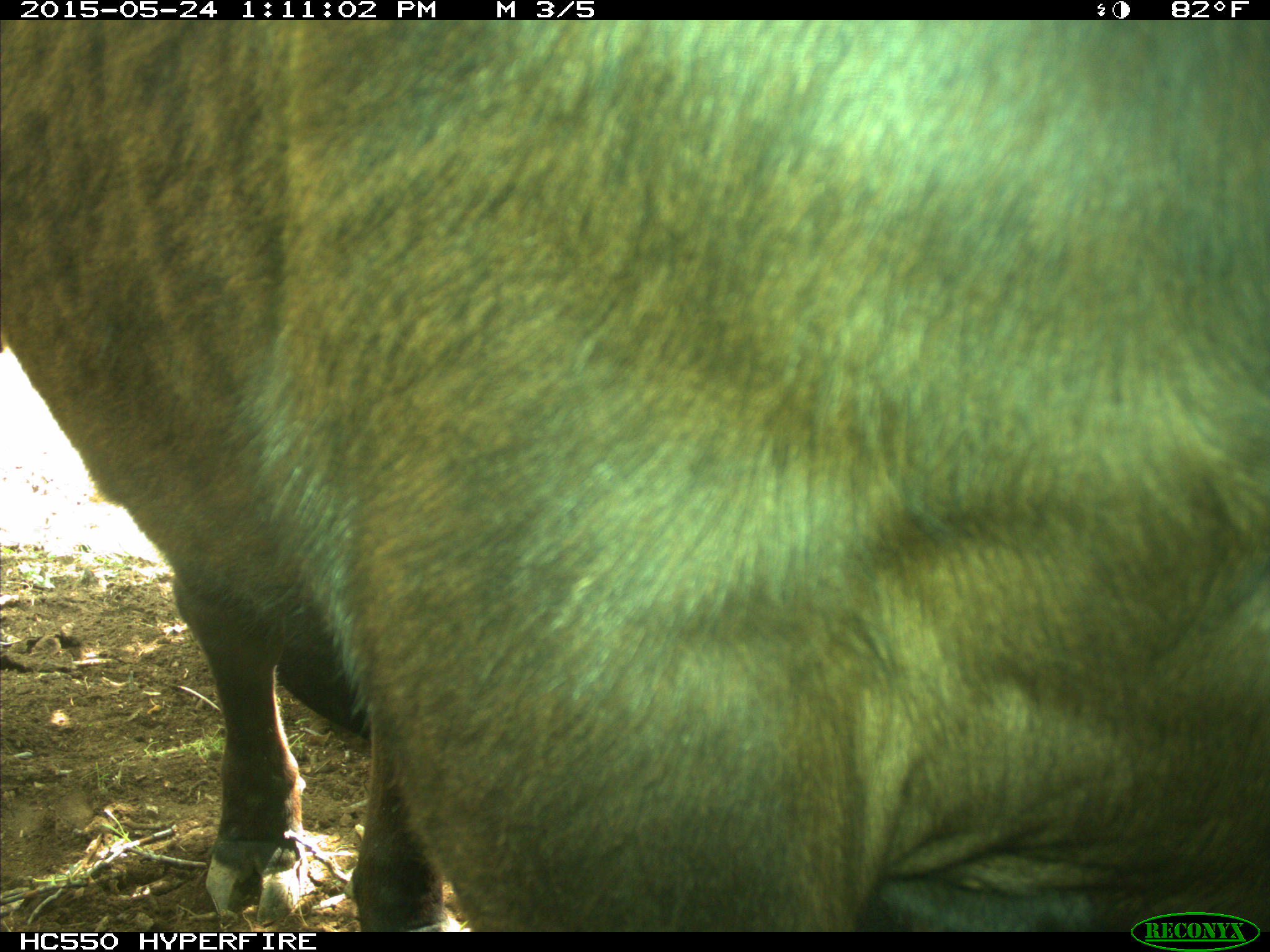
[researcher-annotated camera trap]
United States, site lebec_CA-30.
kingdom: Animalia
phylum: Chordata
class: Mammalia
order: Artiodactyla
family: Bovidae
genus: Bos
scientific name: Bos taurus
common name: domestic cow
Bos taurus (domestic cow).